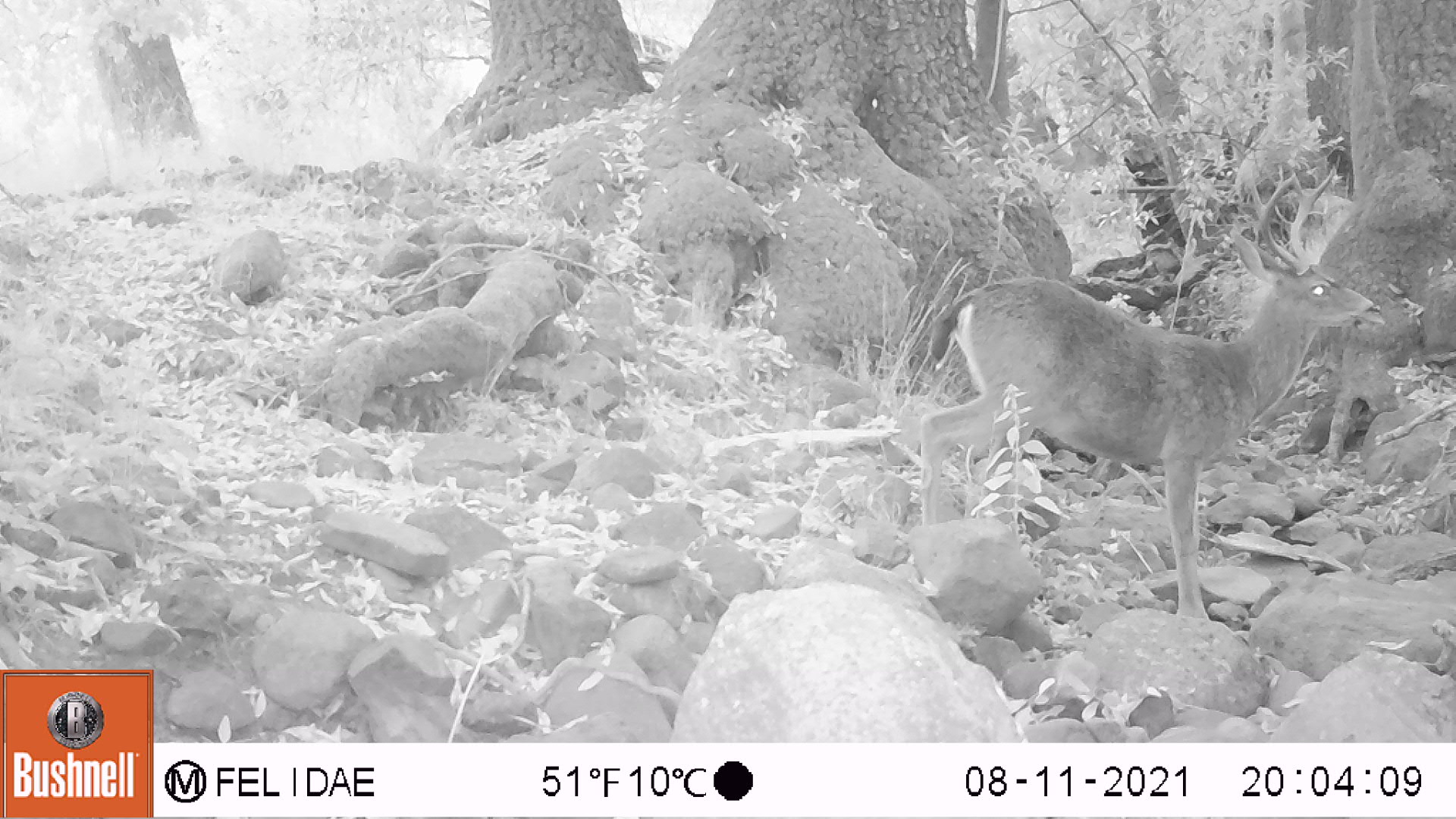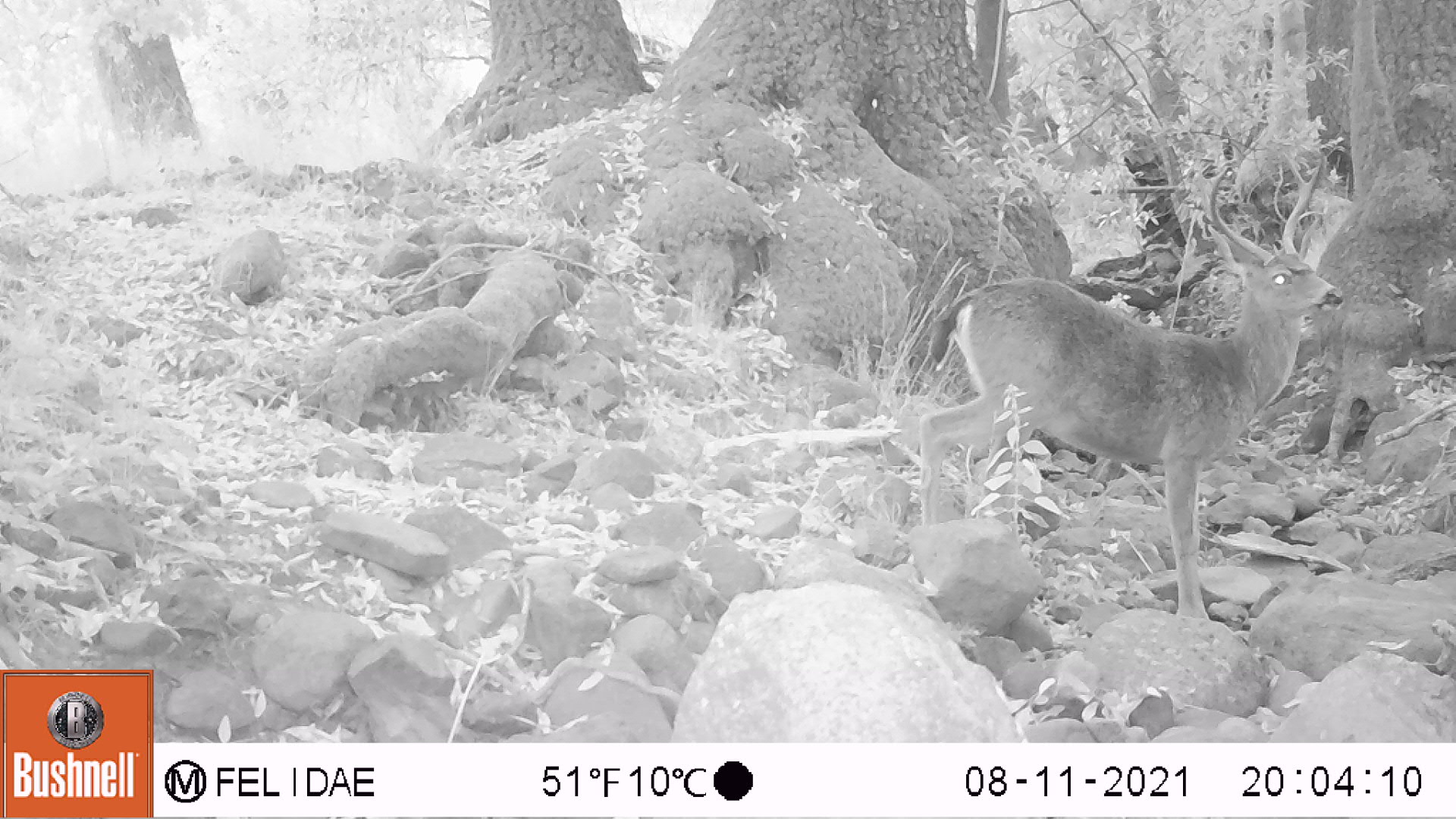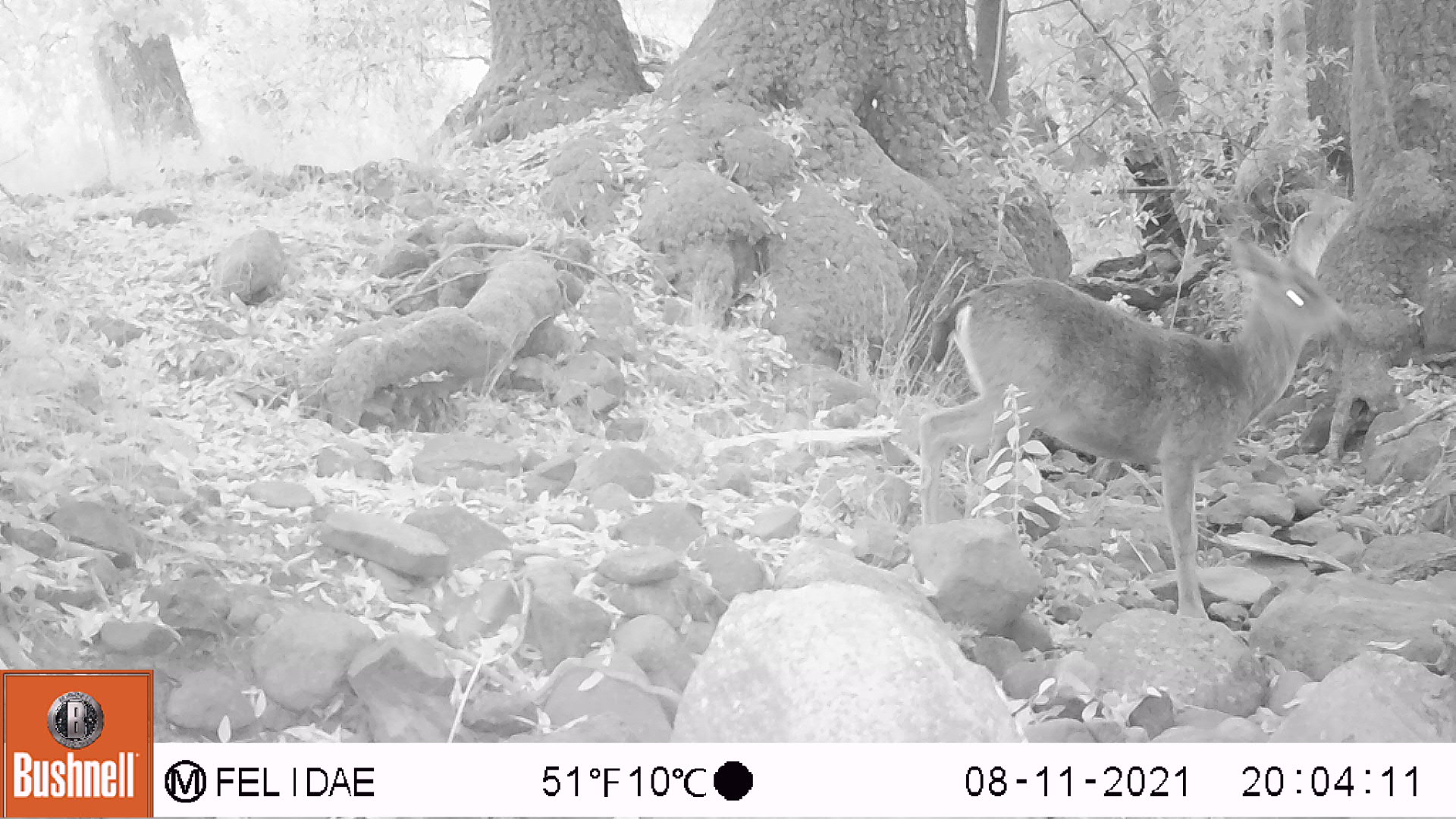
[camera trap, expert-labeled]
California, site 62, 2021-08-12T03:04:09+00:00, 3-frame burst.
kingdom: Animalia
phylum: Chordata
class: Mammalia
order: Artiodactyla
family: Cervidae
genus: Odocoileus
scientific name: Odocoileus hemionus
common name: mule deer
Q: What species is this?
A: Mule deer (Odocoileus hemionus).